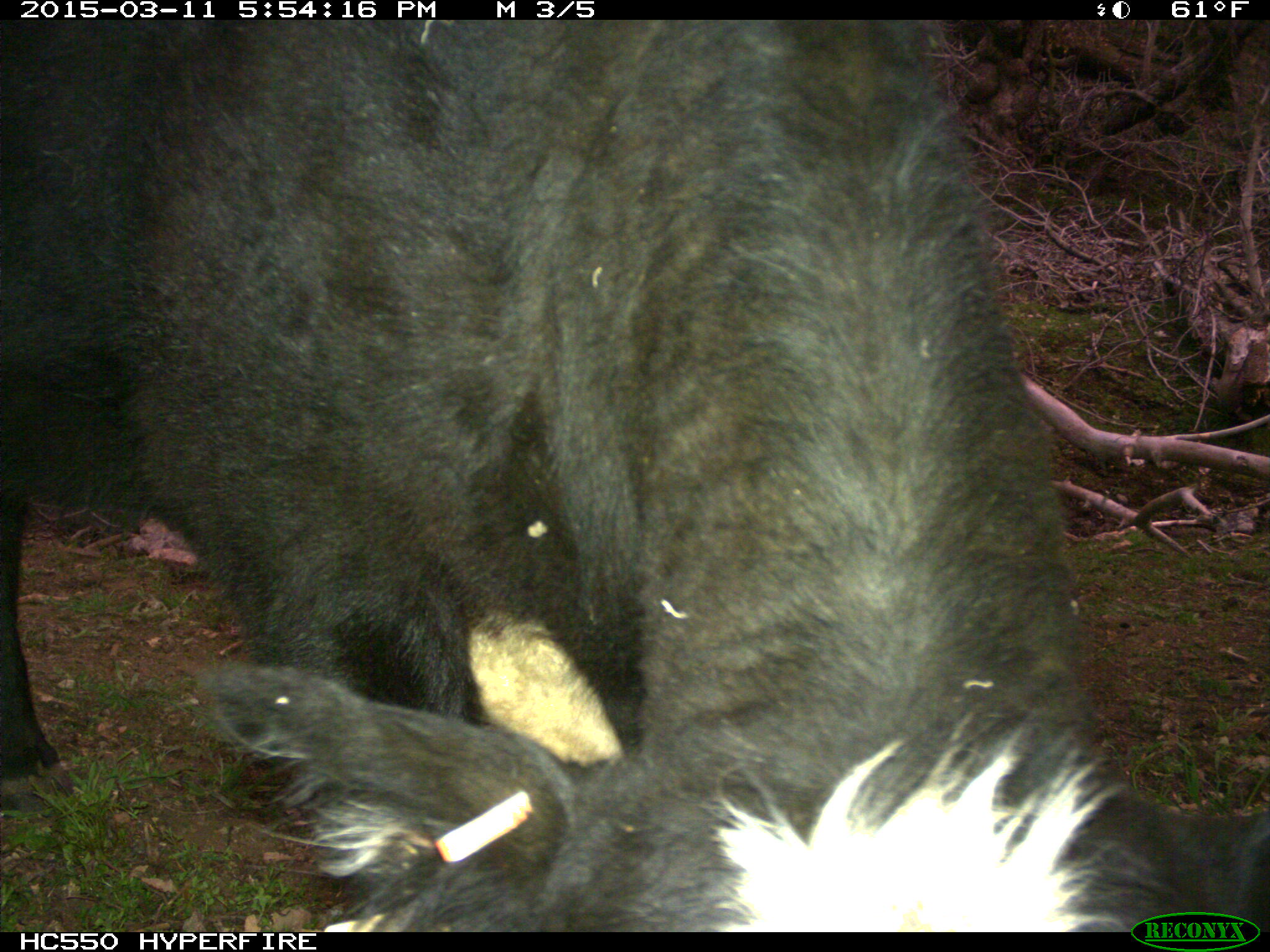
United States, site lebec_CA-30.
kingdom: Animalia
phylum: Chordata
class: Mammalia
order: Artiodactyla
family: Bovidae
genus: Bos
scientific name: Bos taurus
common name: domestic cow